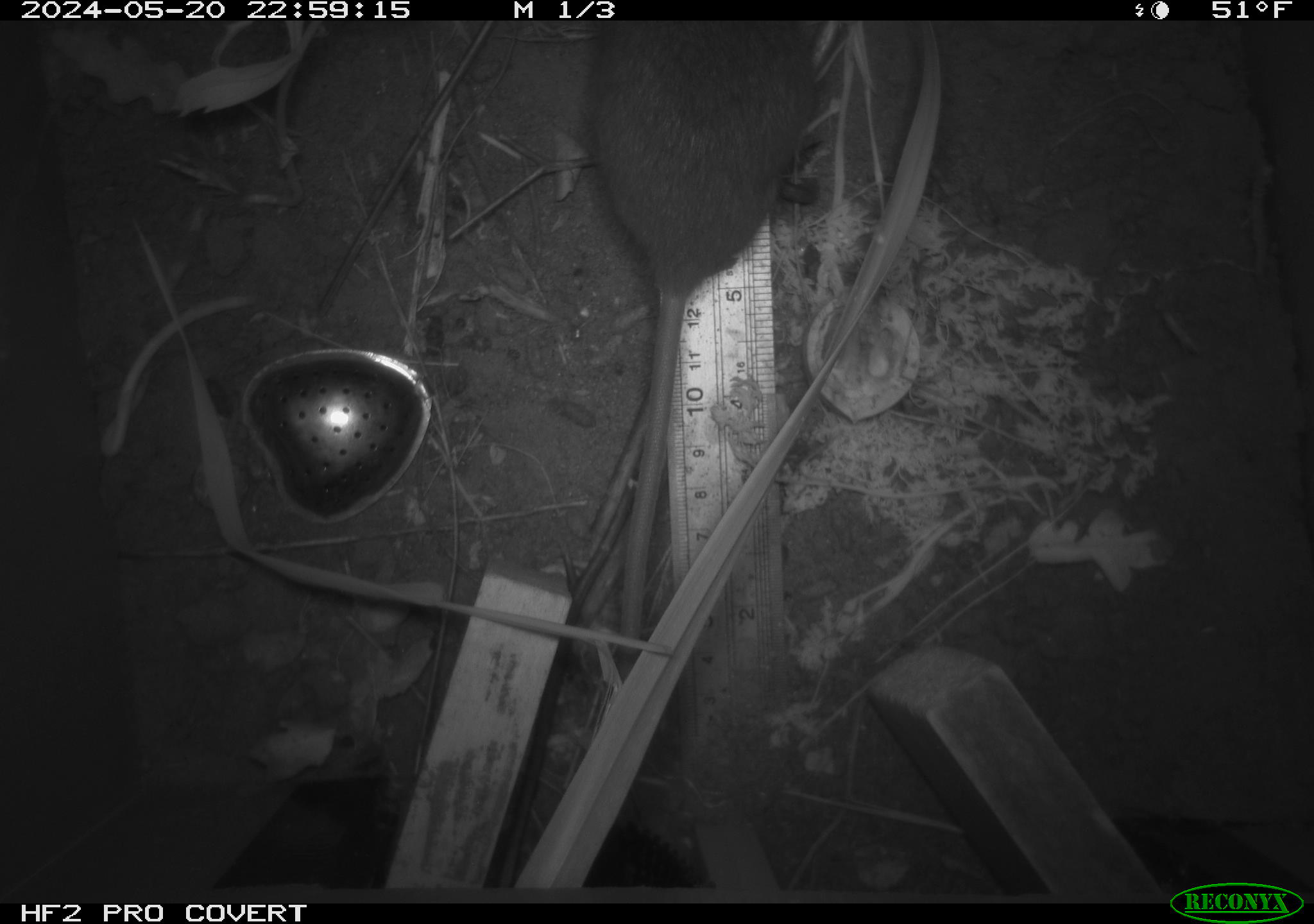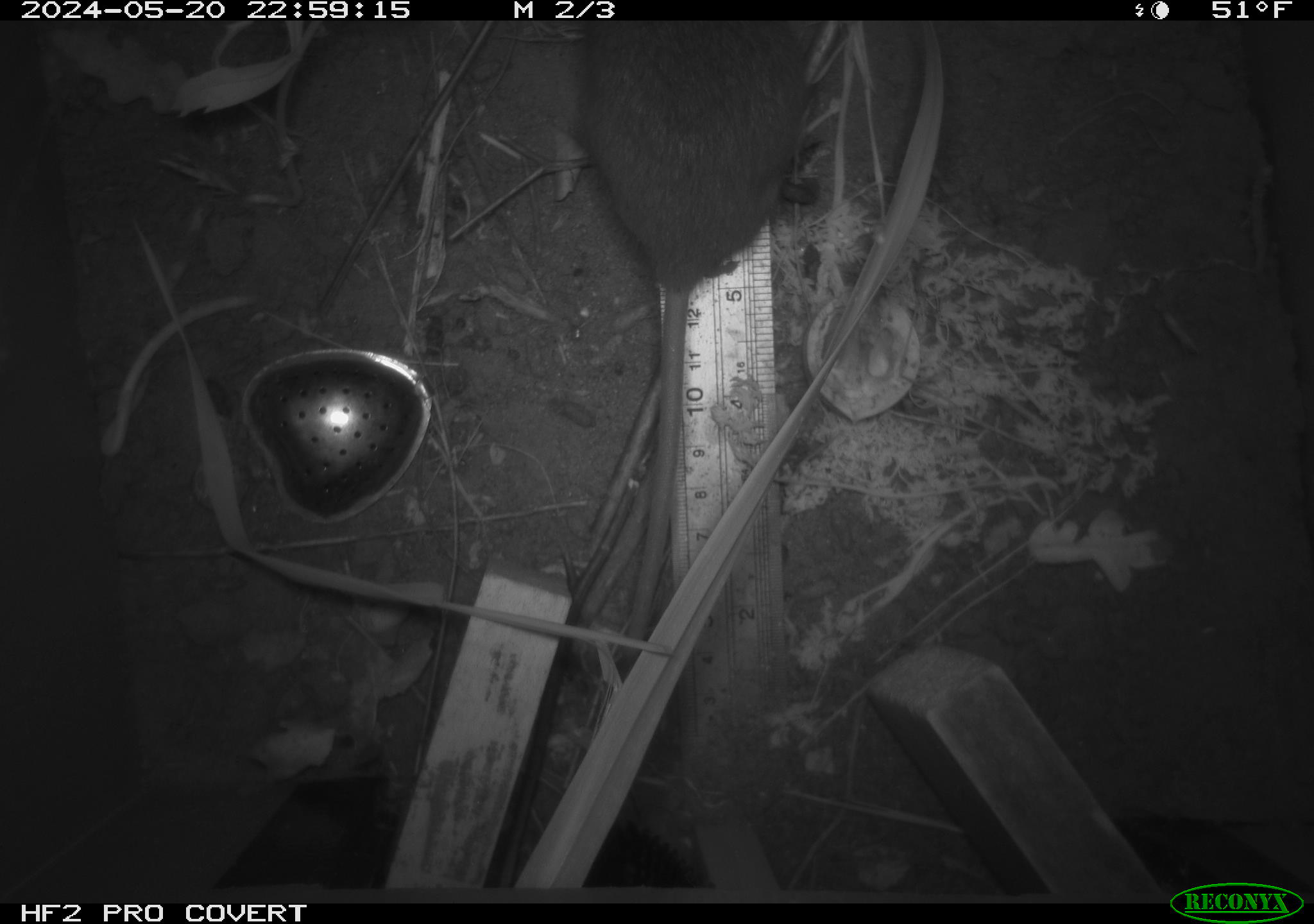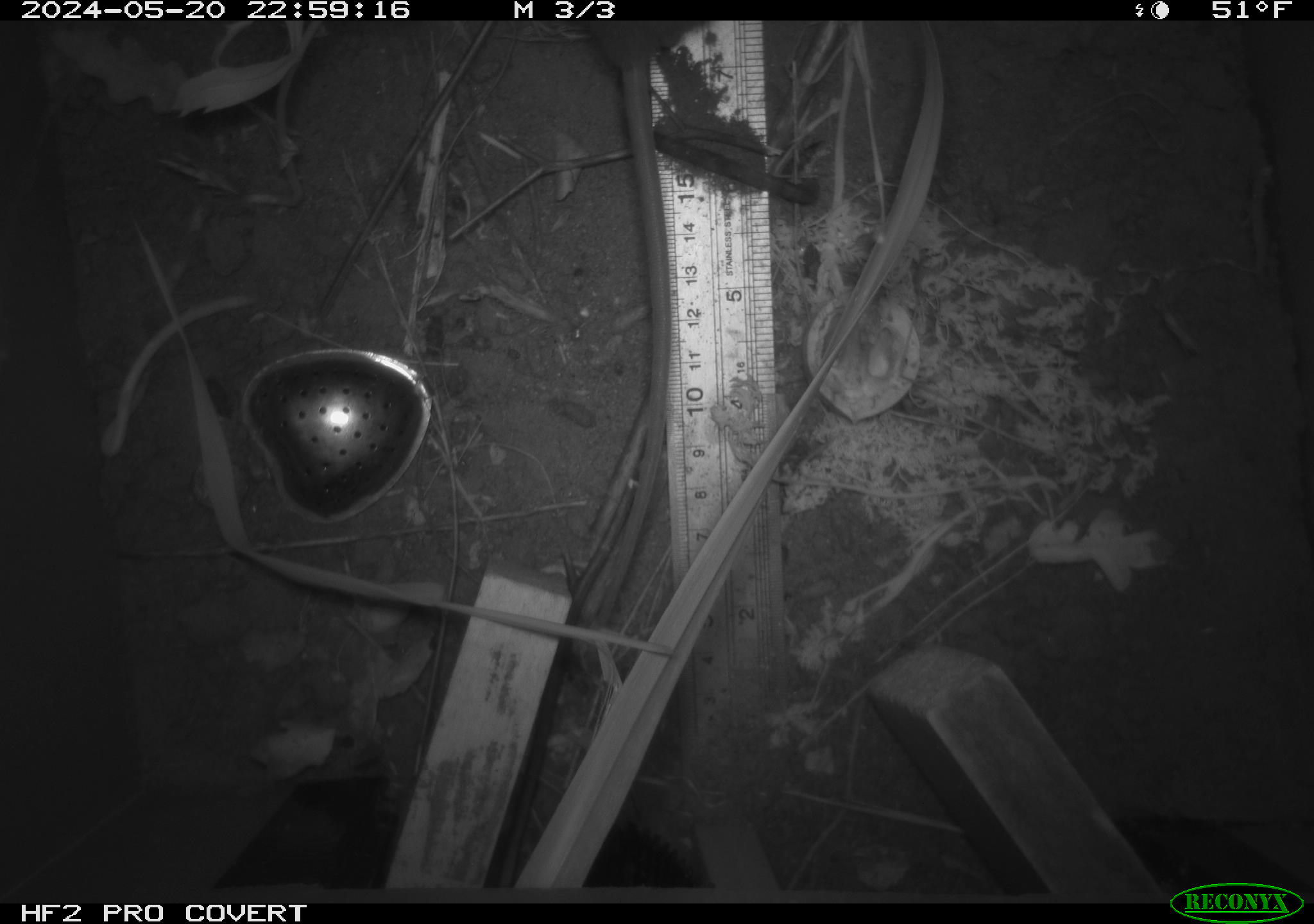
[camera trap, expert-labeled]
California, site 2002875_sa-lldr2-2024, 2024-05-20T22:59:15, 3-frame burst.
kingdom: Animalia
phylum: Chordata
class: Mammalia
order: Rodentia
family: Muridae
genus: Rattus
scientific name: Rattus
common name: rat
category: rattus species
Rattus species (rat) (Rattus).